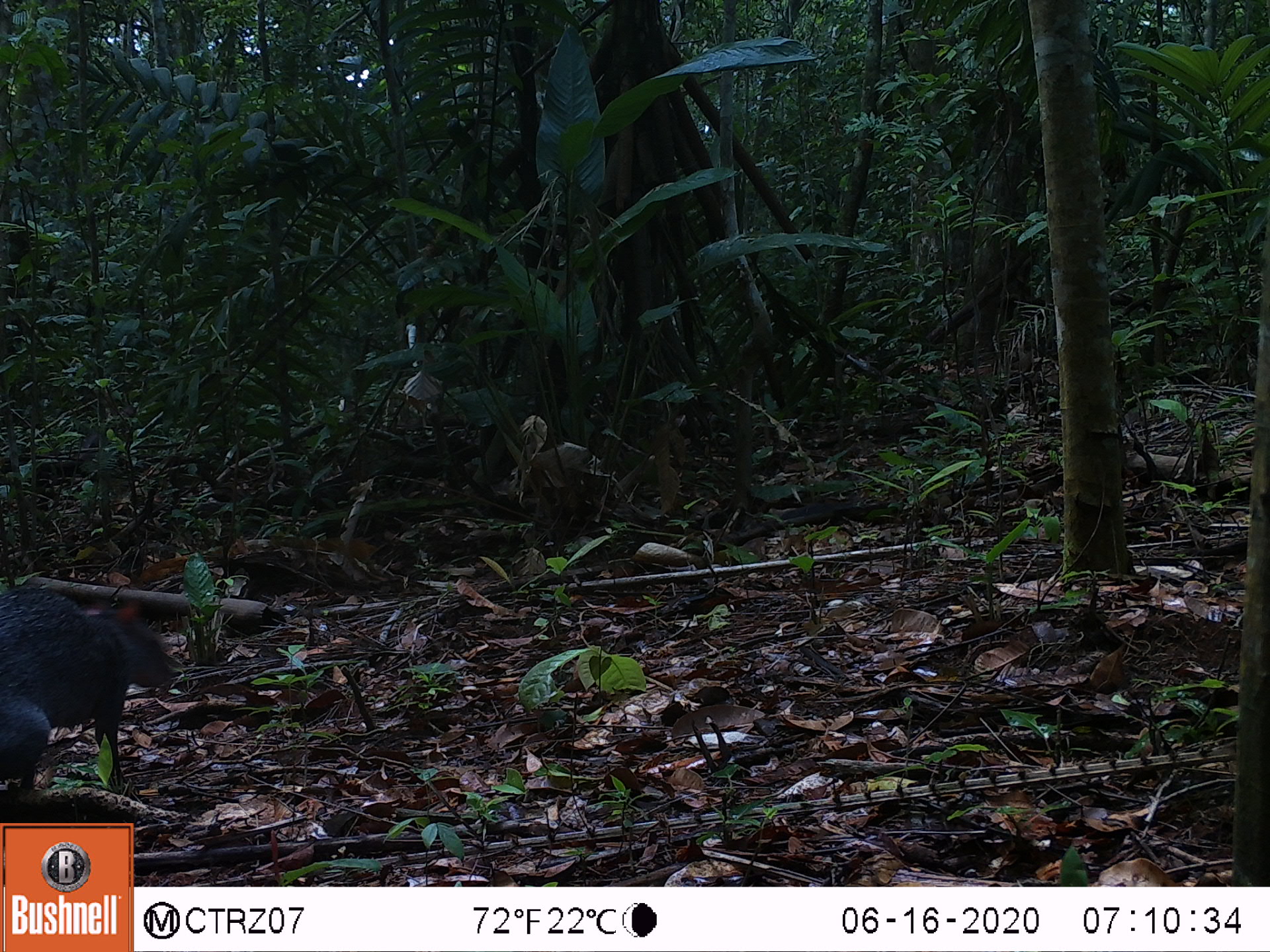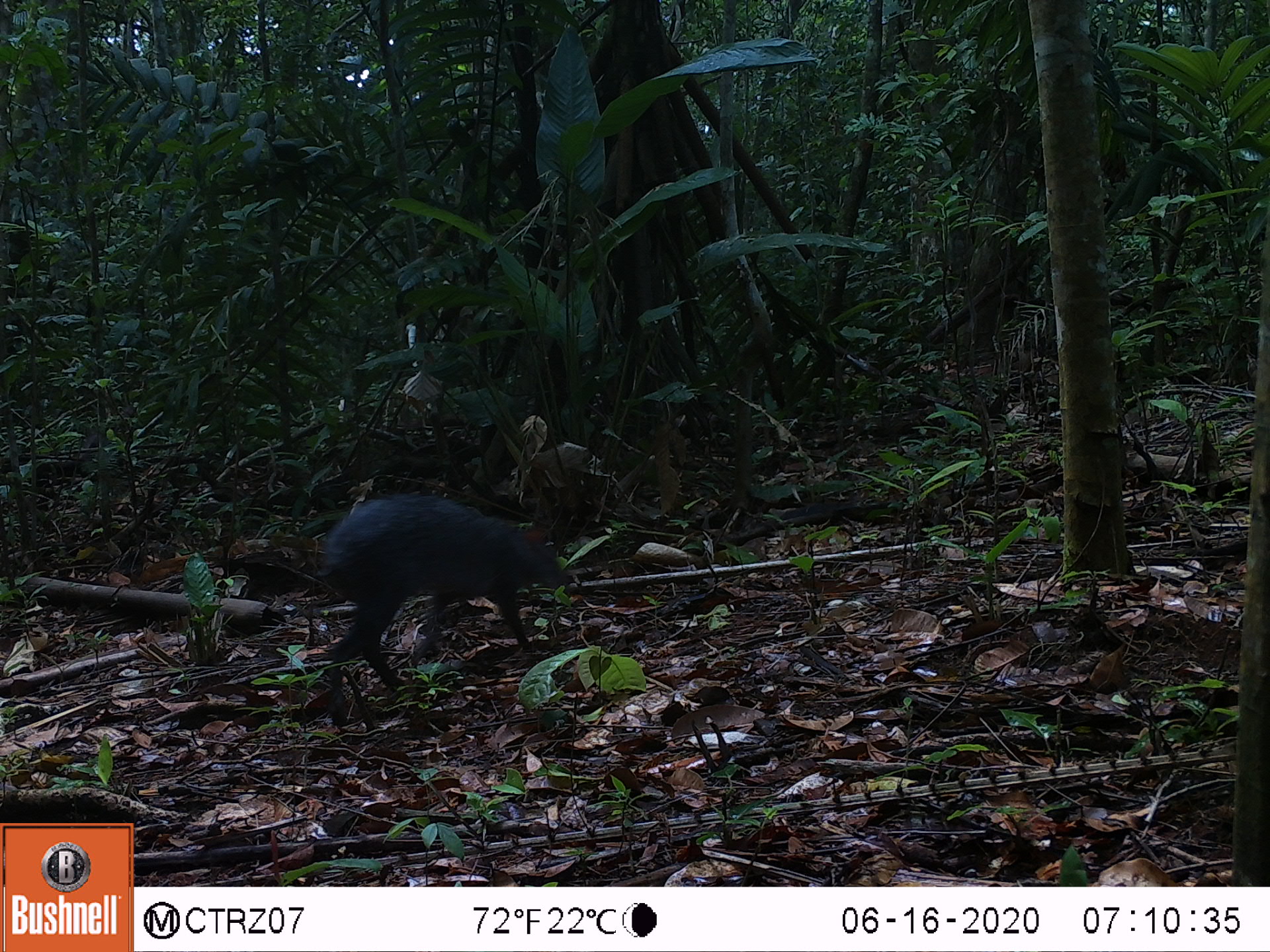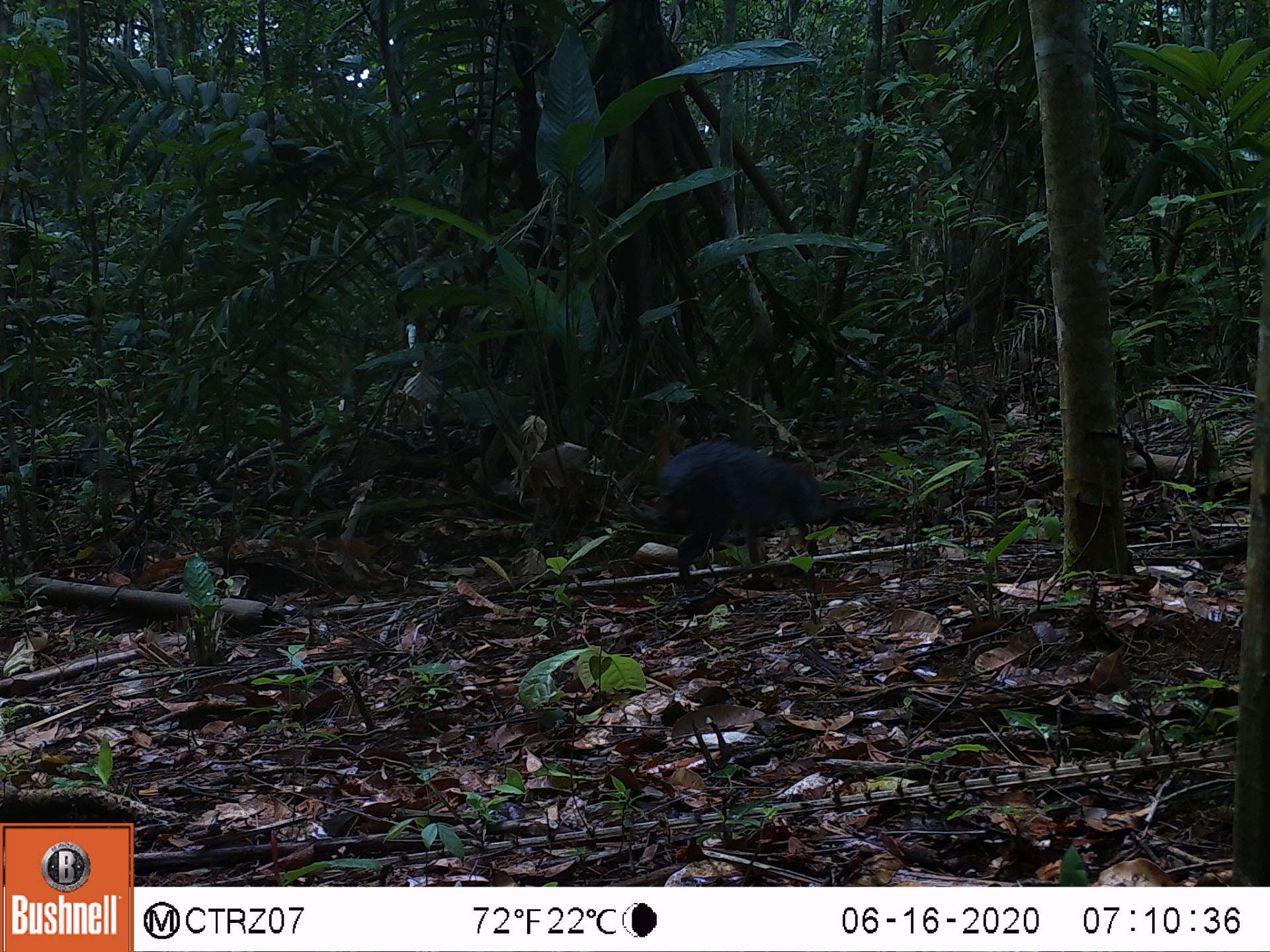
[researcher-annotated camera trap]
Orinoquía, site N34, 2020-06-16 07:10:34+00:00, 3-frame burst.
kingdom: Animalia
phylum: Chordata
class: Mammalia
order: Rodentia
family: Dasyproctidae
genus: Dasyprocta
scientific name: Dasyprocta fuliginosa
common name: black agouti